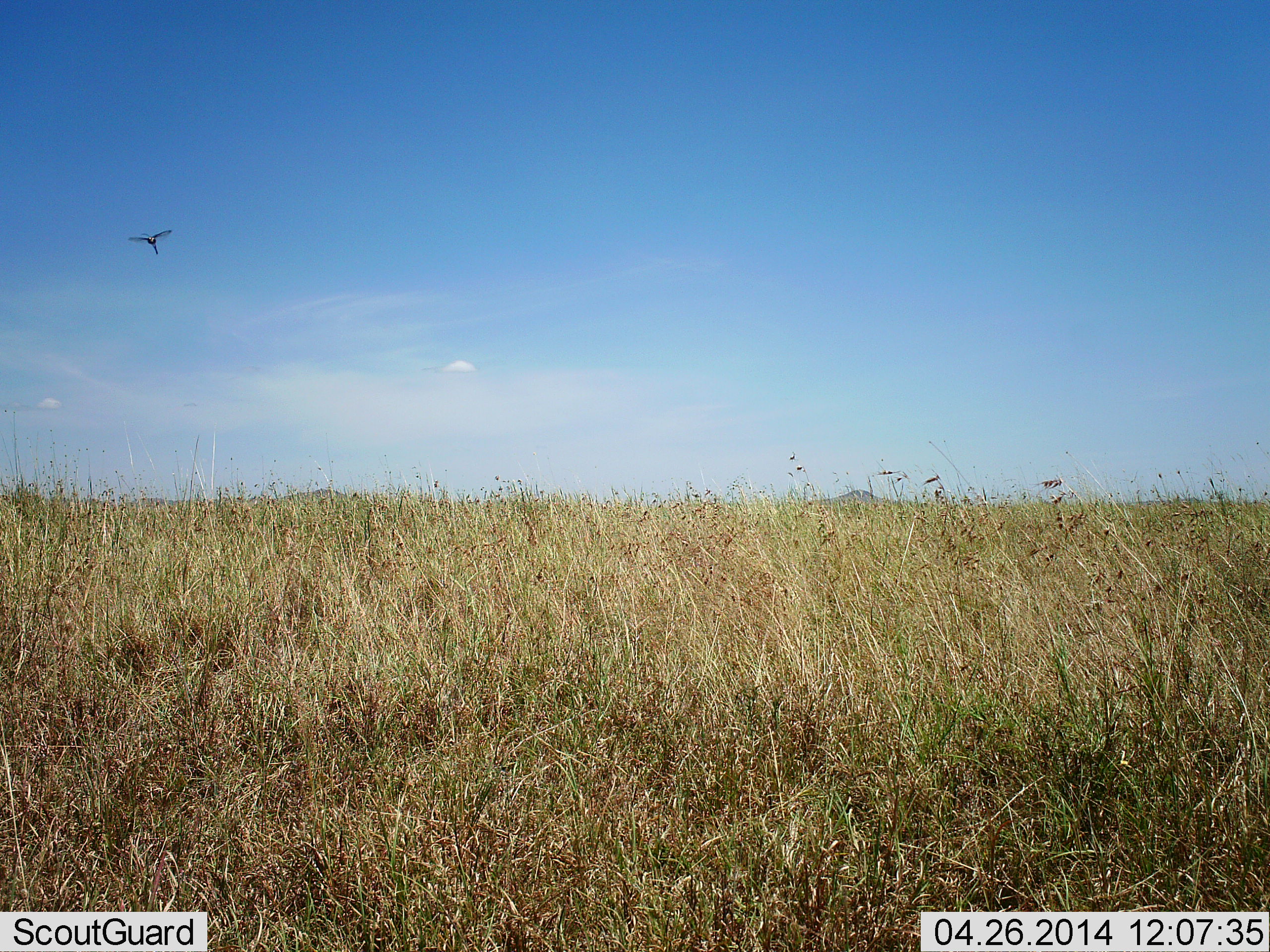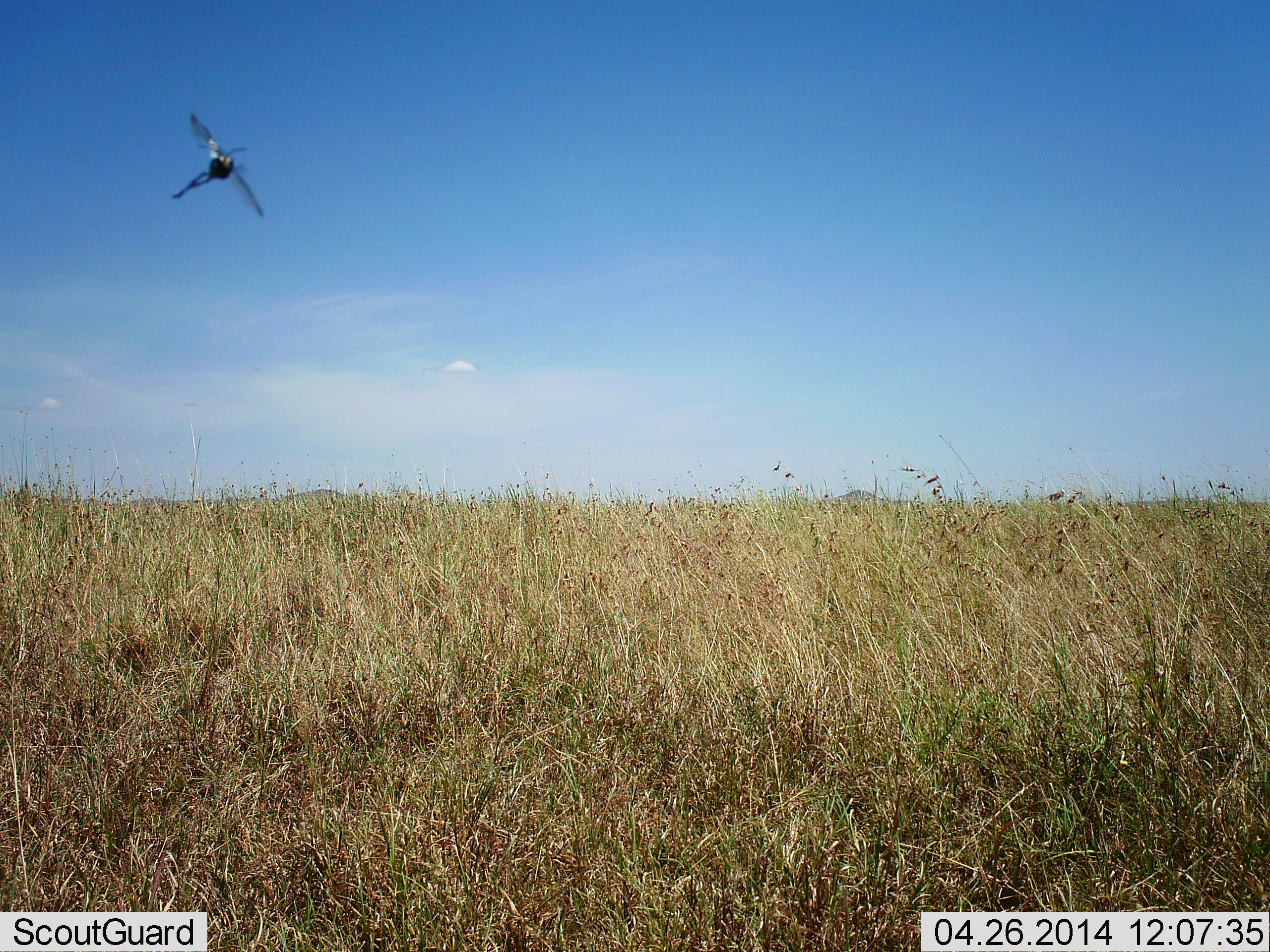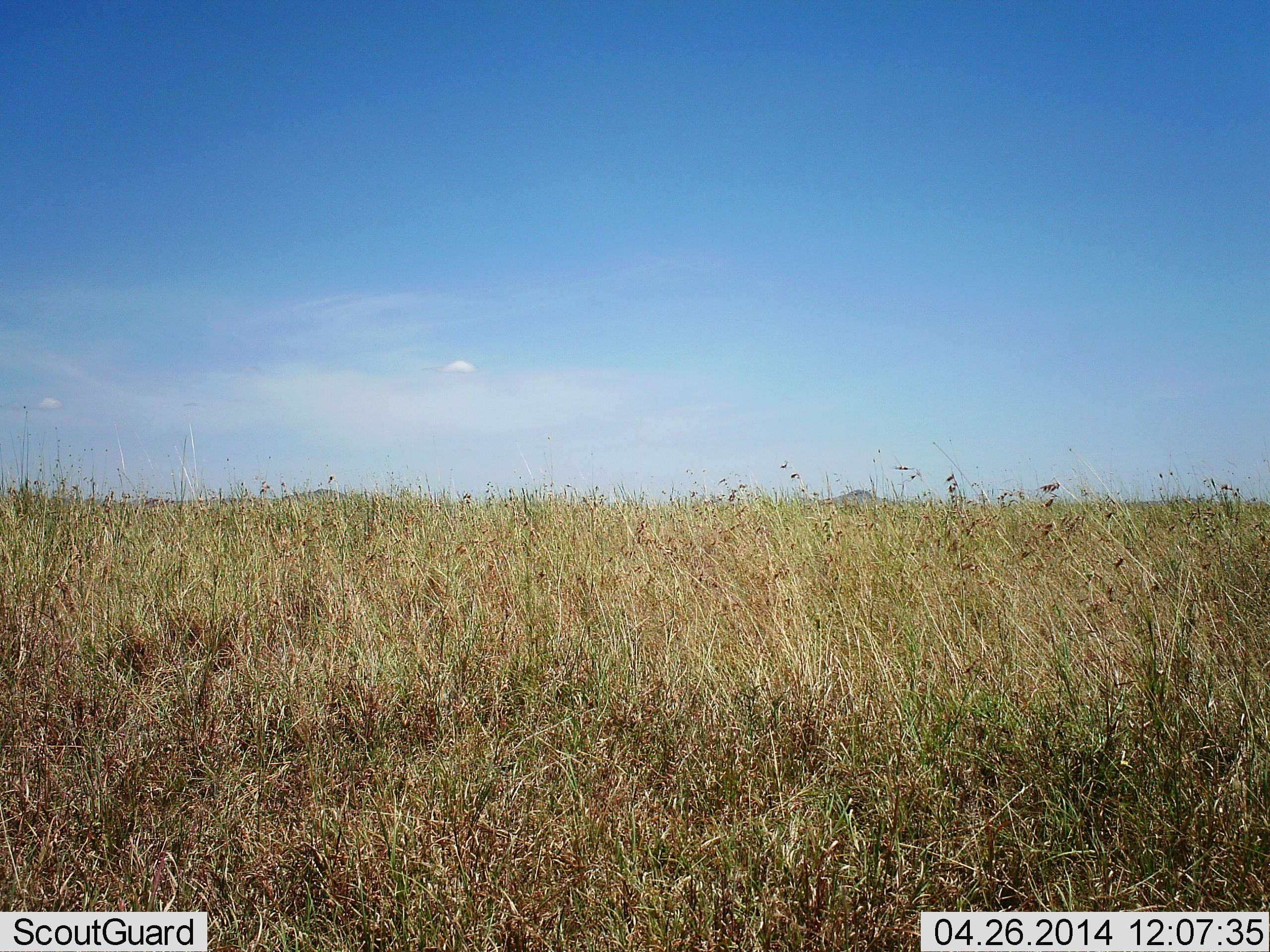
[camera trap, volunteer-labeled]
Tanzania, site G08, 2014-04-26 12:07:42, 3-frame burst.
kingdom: Animalia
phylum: Arthropoda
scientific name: Arthropoda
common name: arthropods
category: insectspider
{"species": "insectspider (arthropods) (Arthropoda)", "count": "1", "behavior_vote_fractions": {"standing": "0%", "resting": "0%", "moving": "100%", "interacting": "0%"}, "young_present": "0%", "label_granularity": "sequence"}